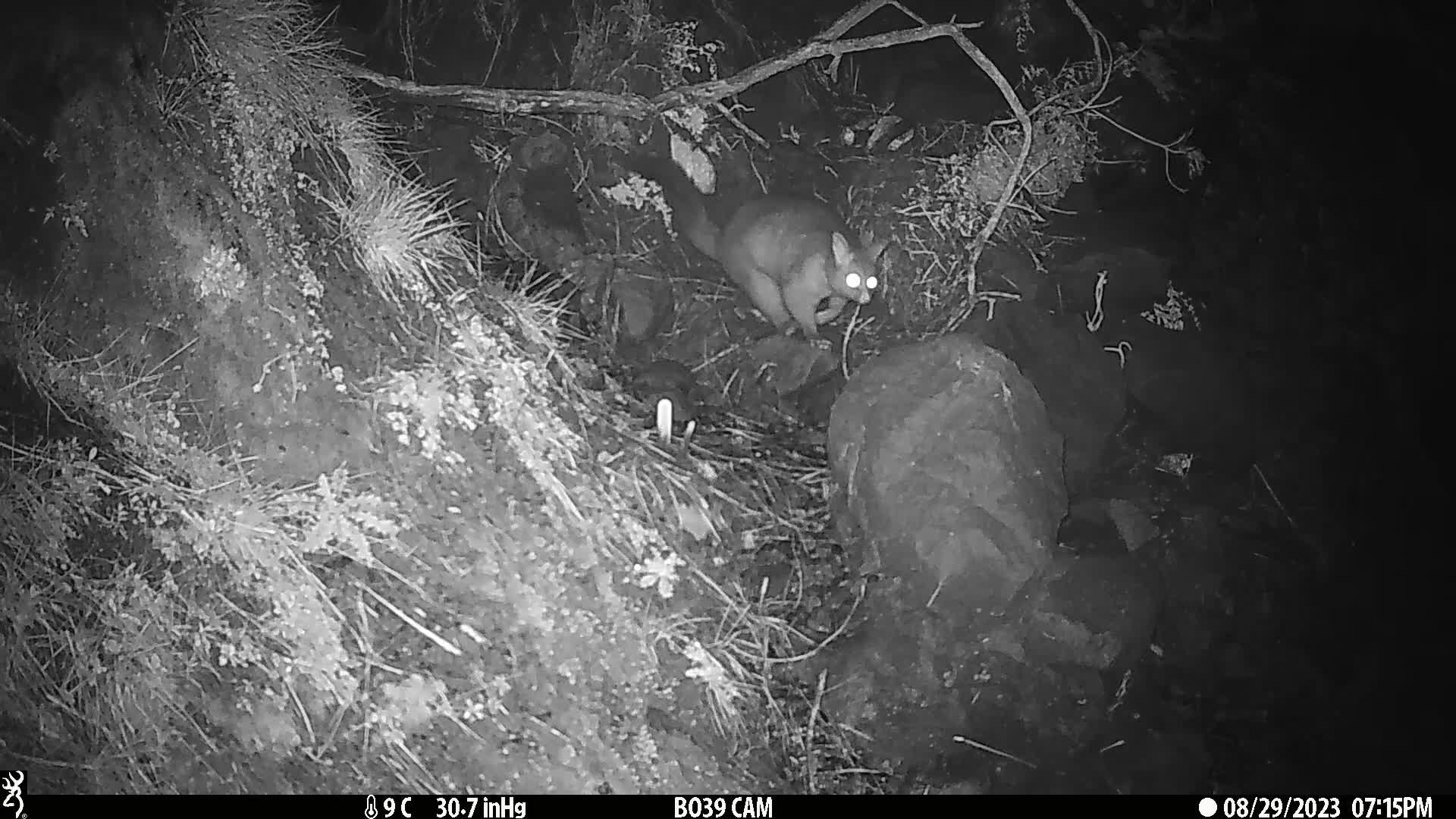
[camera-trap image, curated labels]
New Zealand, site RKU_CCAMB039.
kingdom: Animalia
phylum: Chordata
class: Mammalia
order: Diprotodontia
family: Phalangeridae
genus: Trichosurus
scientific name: Trichosurus vulpecula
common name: common brushtail possum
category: possum